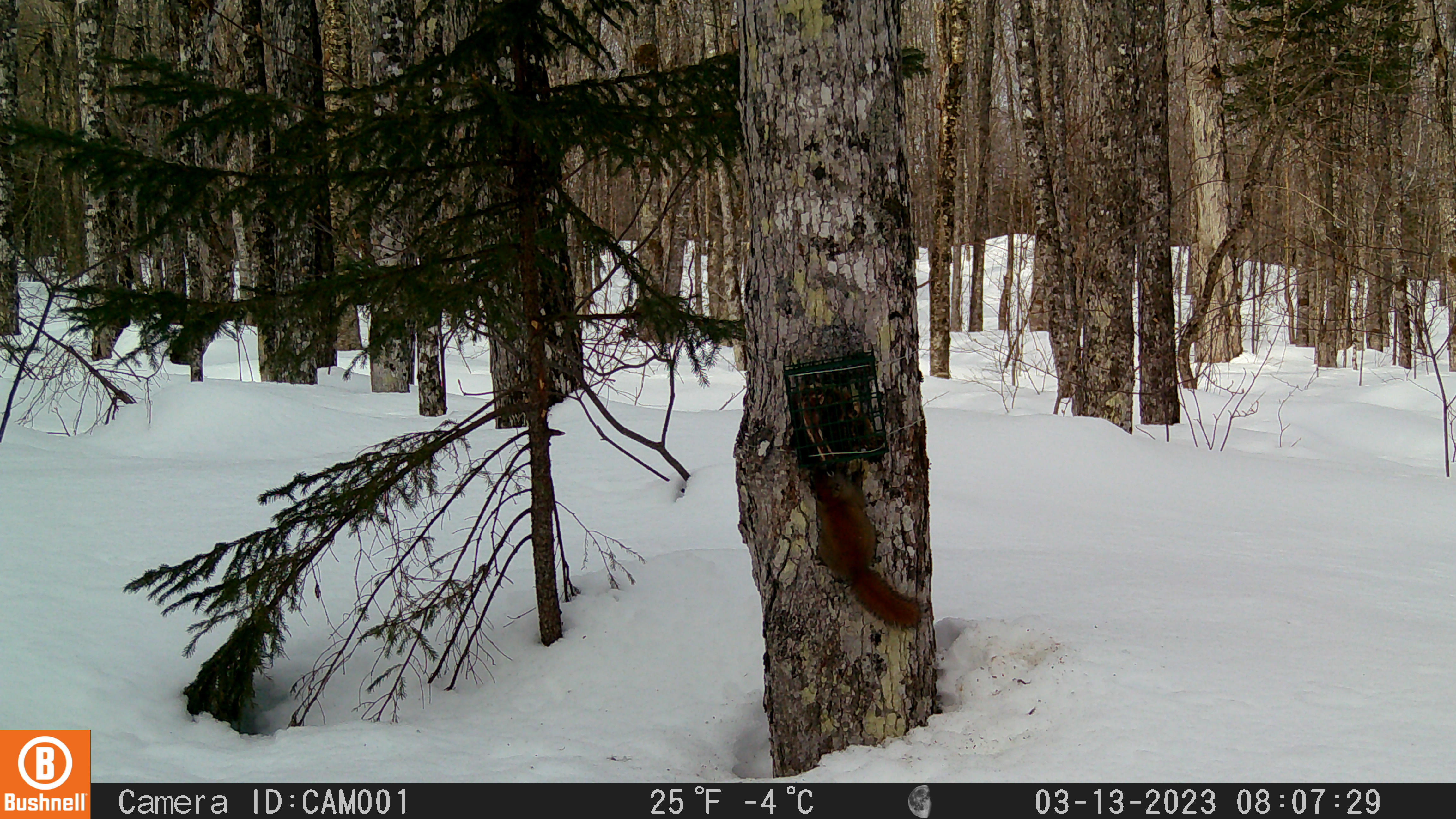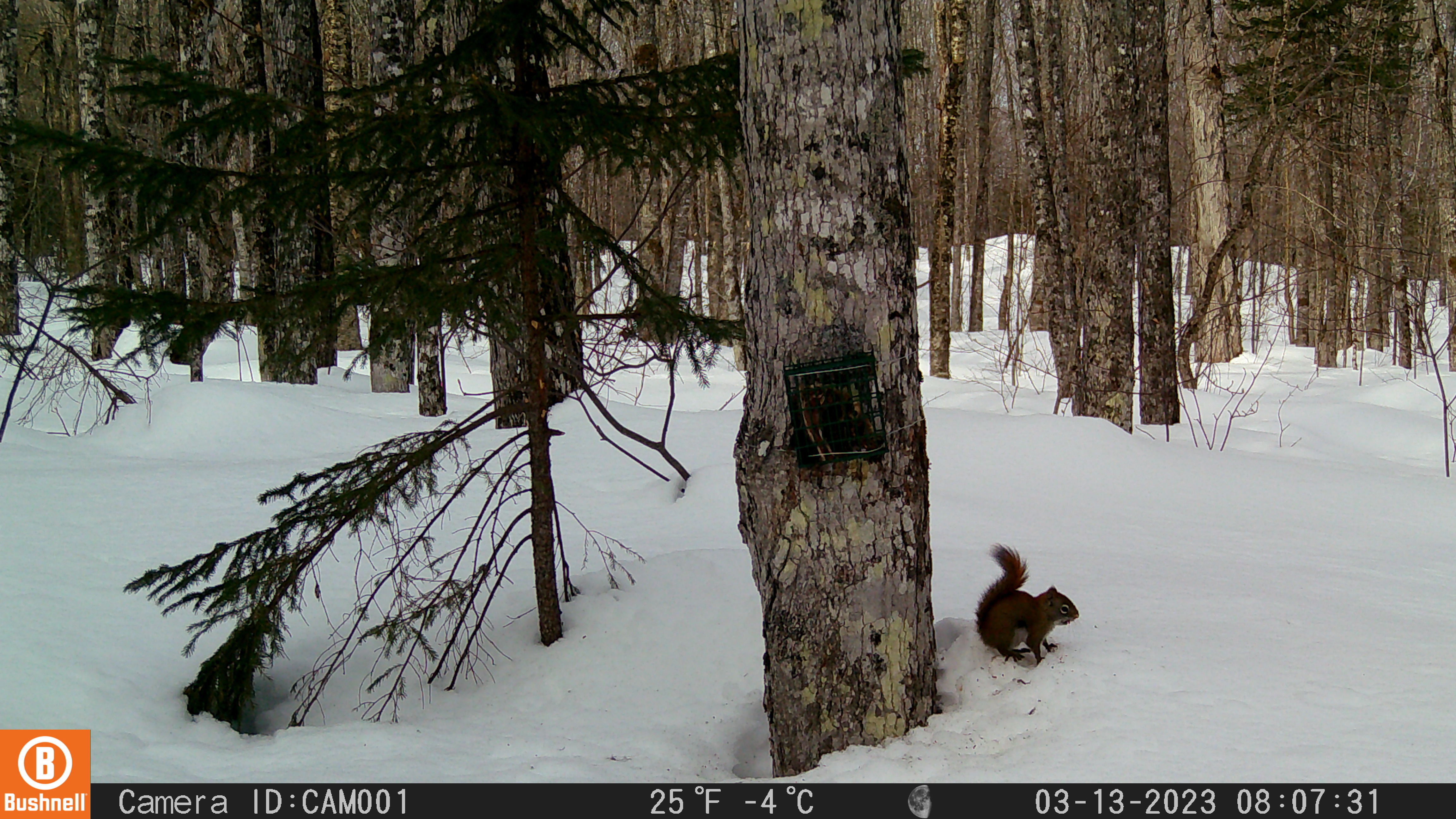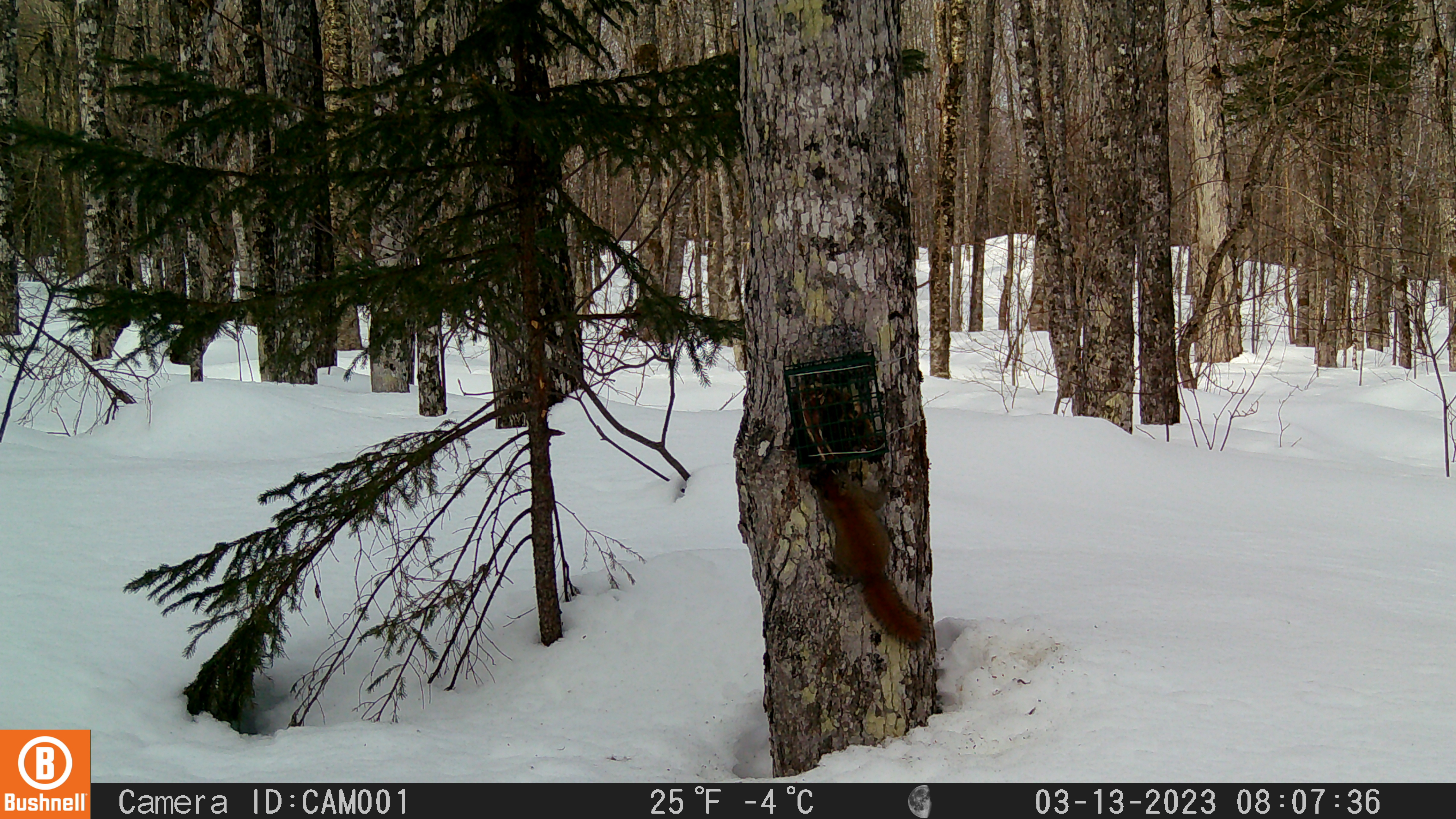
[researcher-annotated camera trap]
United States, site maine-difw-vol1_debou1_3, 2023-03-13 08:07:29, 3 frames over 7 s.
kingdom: Animalia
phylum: Chordata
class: Mammalia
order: Rodentia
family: Sciuridae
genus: Tamiasciurus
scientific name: Tamiasciurus hudsonicus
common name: red squirrel